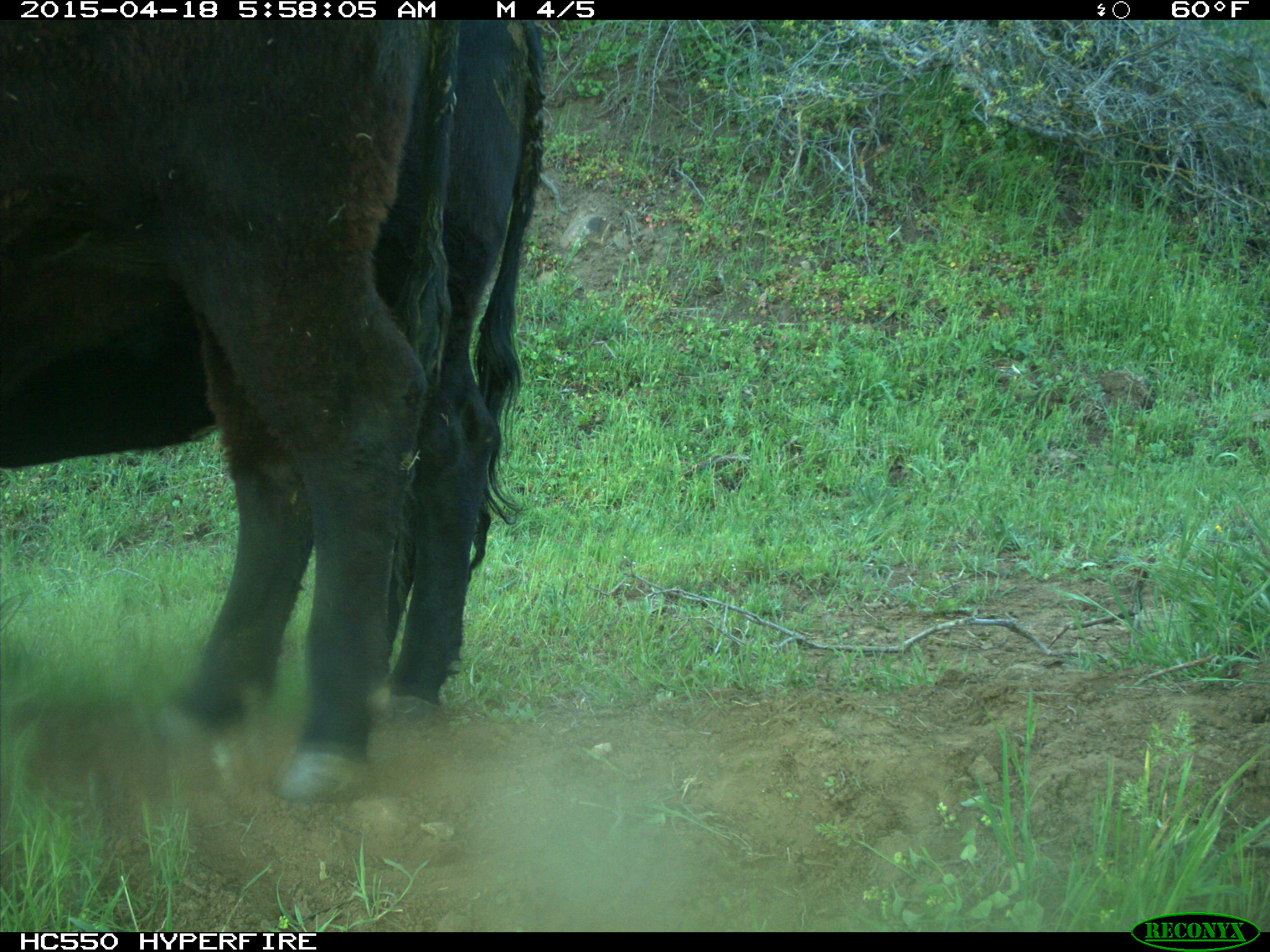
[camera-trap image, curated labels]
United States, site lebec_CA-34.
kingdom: Animalia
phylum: Chordata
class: Mammalia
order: Artiodactyla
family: Bovidae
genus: Bos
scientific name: Bos taurus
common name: domestic cow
Bos taurus (domestic cow).